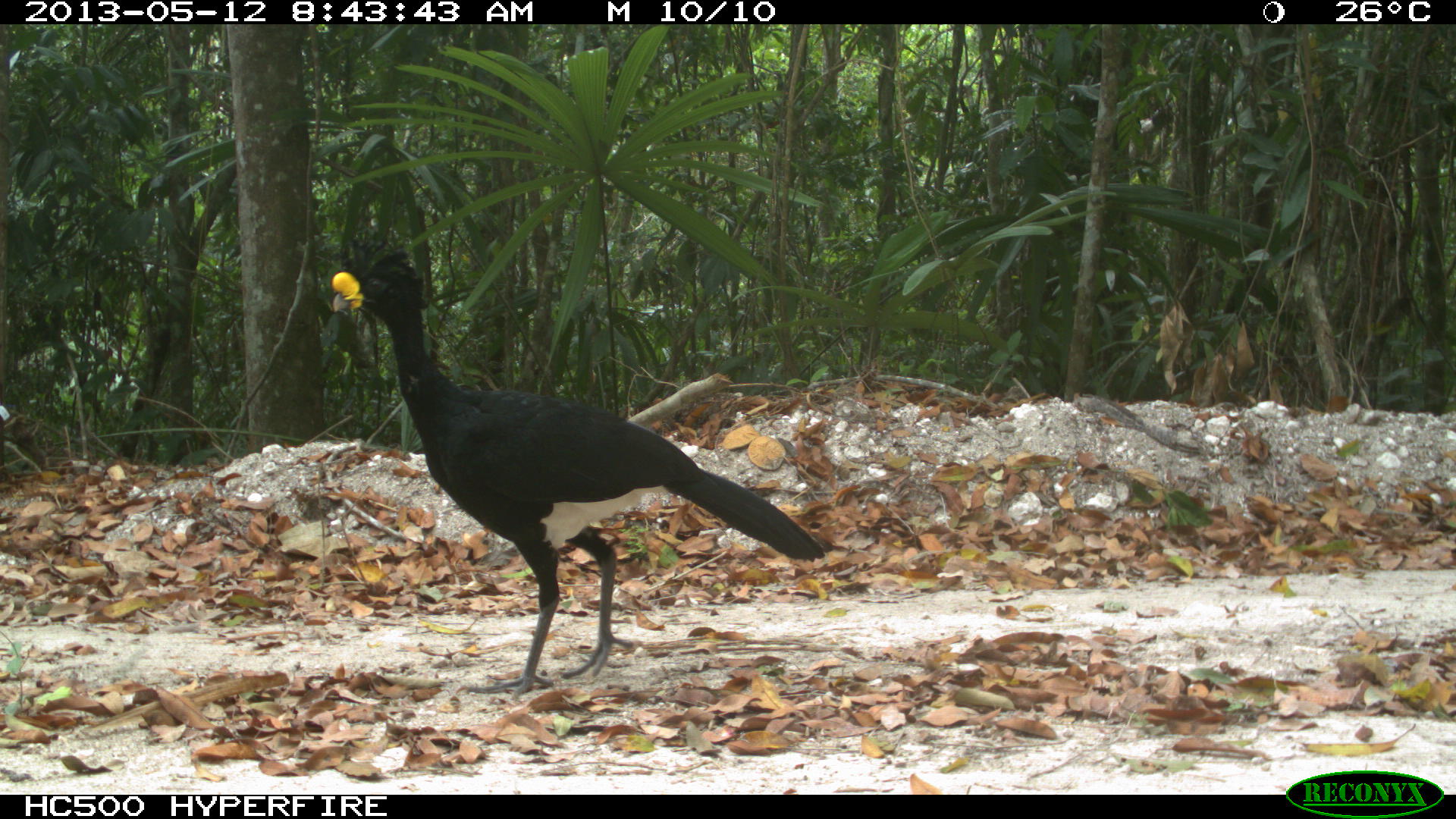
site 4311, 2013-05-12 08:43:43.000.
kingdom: Animalia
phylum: Chordata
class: Aves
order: Galliformes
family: Cracidae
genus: Crax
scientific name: Crax rubra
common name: great curassow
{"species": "Crax rubra (great curassow)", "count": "1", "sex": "male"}